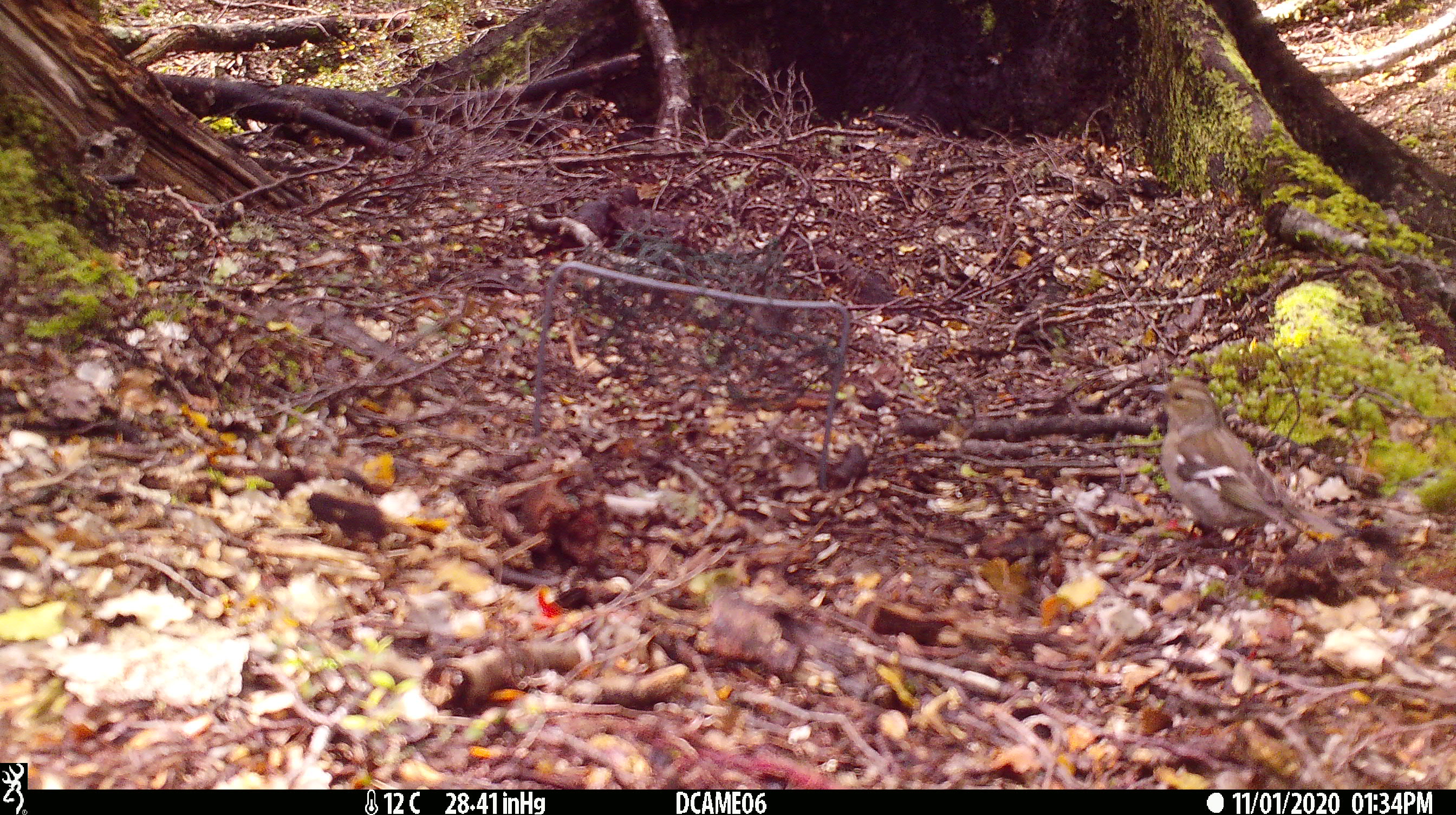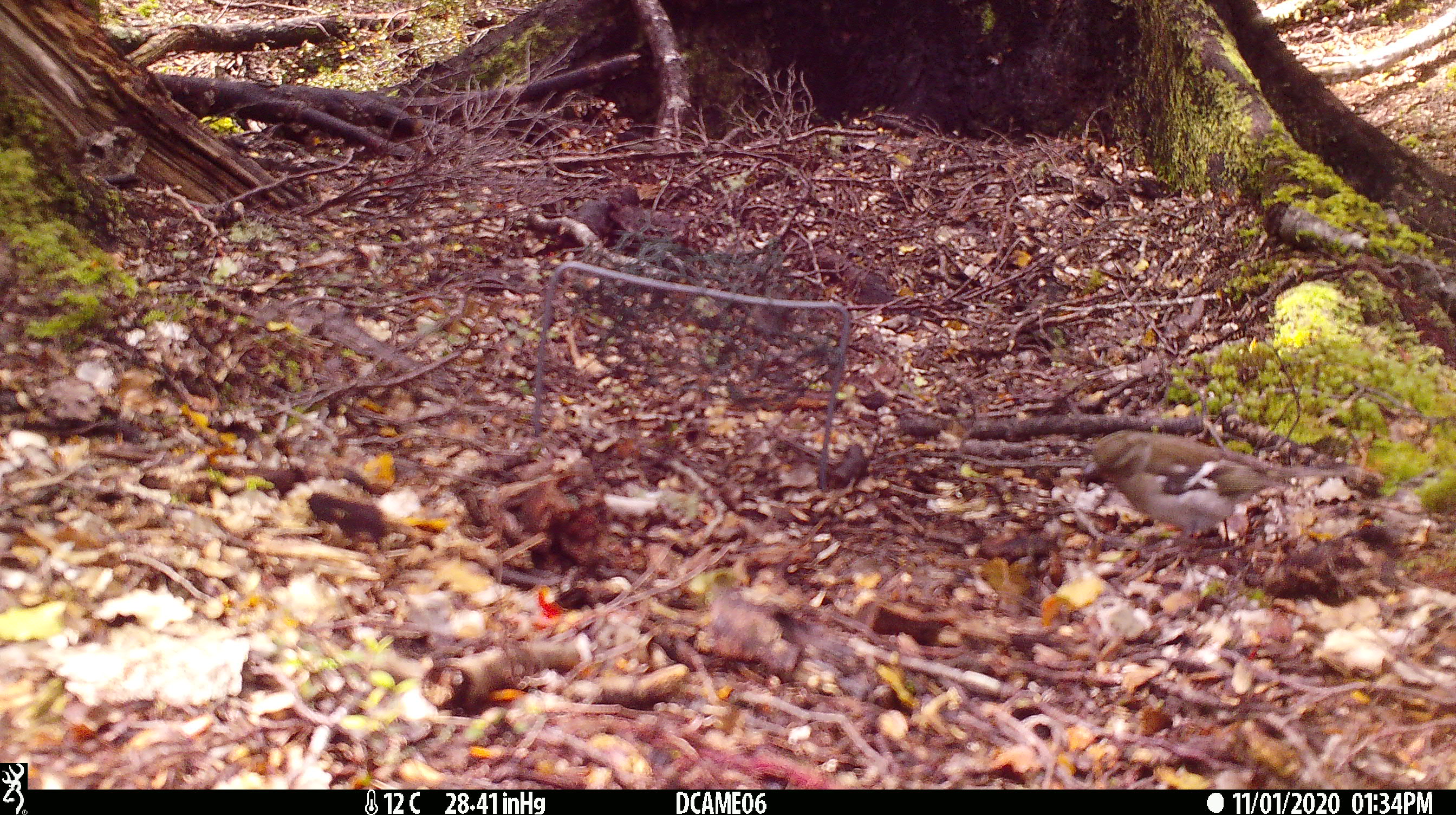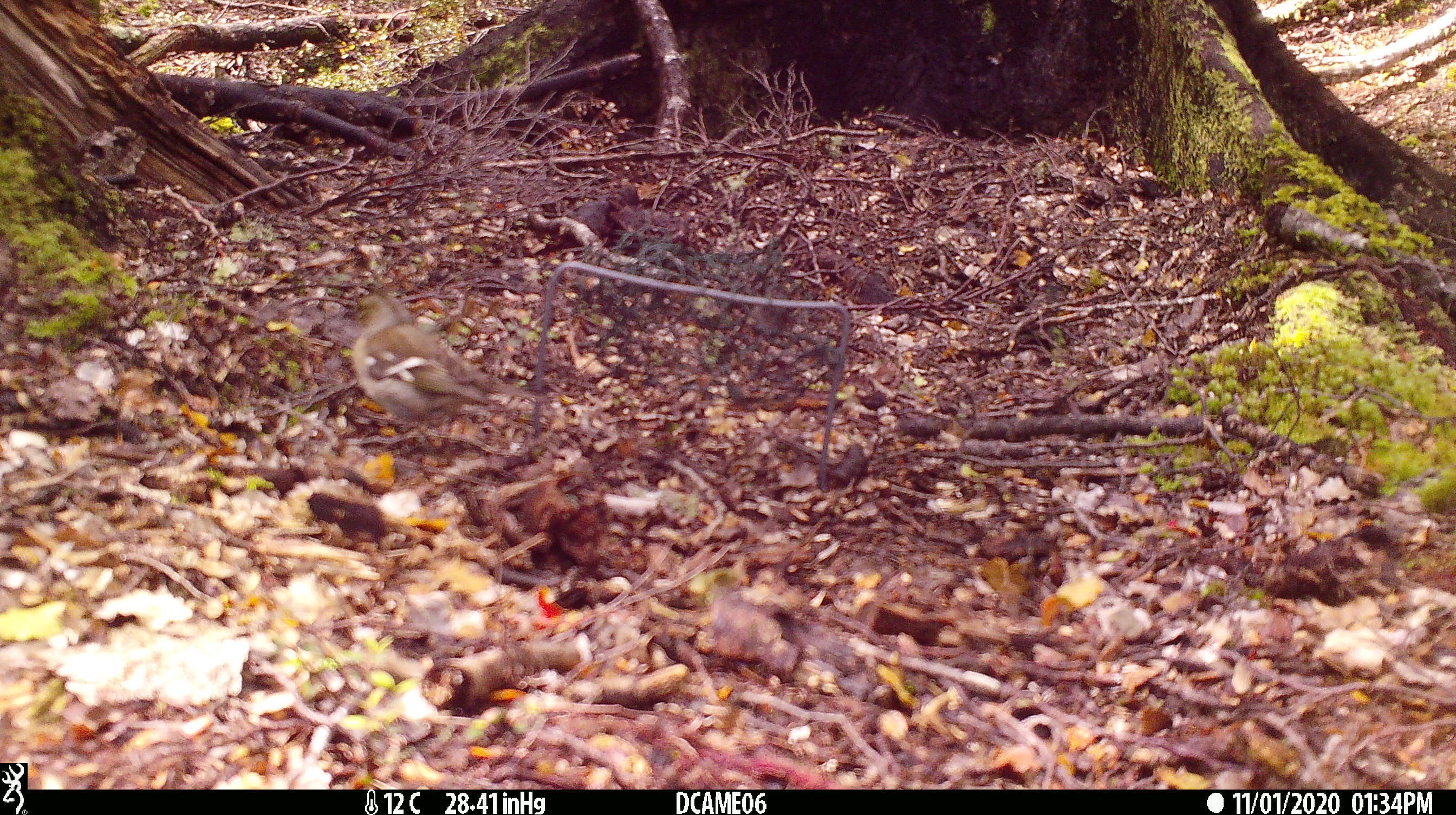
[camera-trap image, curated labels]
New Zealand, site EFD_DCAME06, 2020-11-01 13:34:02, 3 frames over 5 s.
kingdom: Animalia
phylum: Chordata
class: Aves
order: Passeriformes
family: Fringillidae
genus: Fringilla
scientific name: Fringilla coelebs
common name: common chaffinch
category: chaffinch